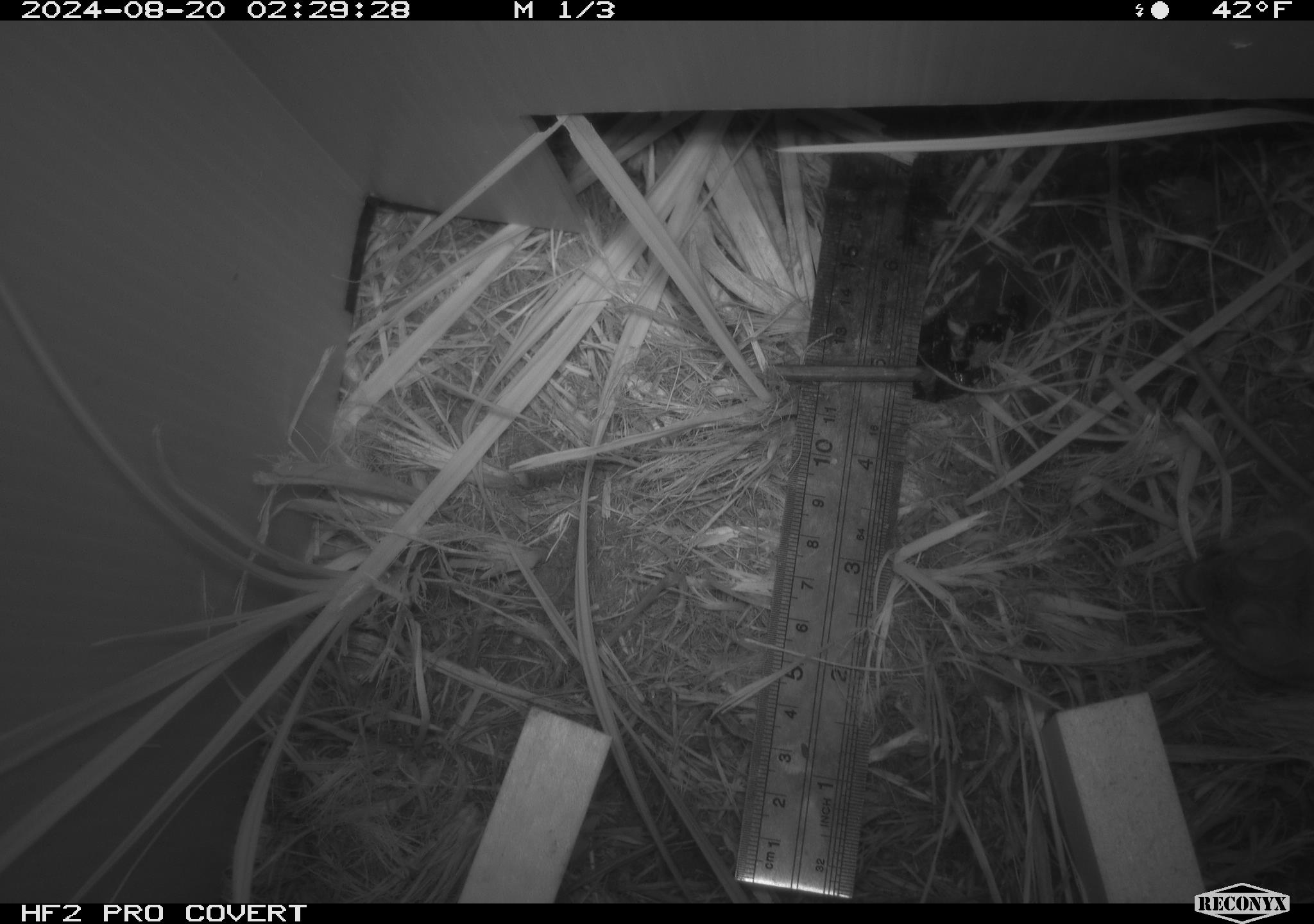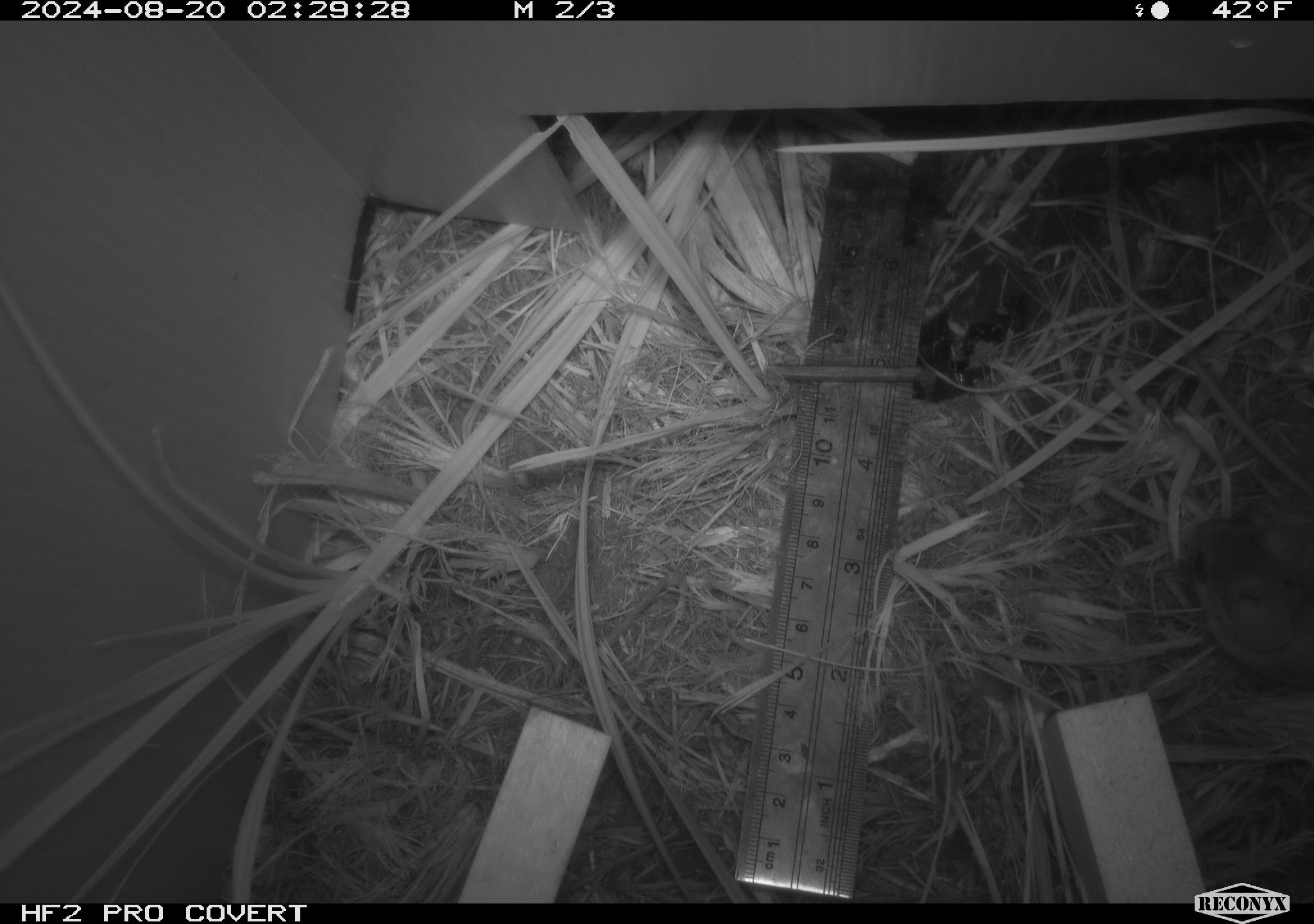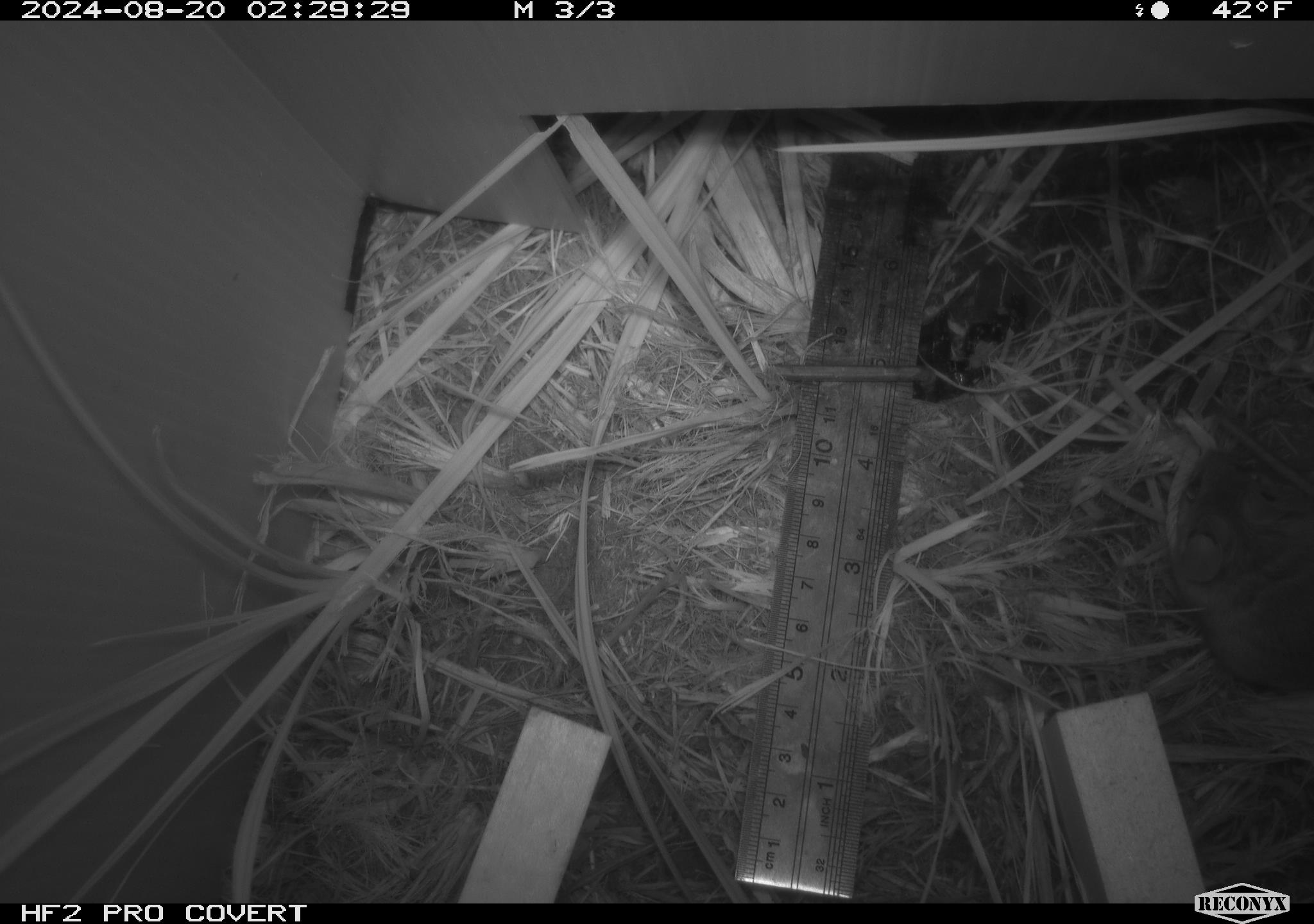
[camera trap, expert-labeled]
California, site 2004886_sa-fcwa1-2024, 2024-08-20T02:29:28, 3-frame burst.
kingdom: Animalia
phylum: Chordata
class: Mammalia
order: Rodentia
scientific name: Rodentia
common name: mouse species